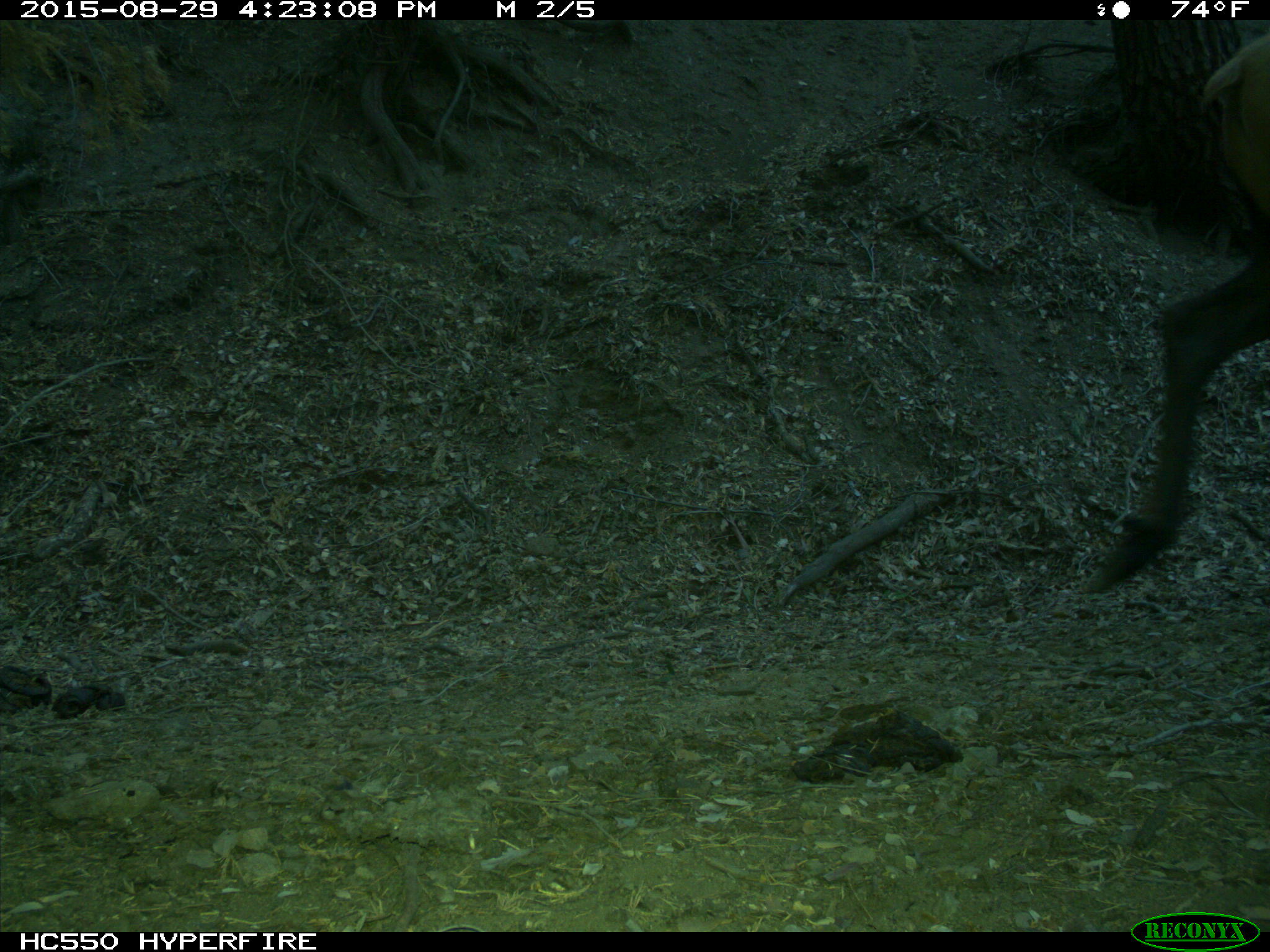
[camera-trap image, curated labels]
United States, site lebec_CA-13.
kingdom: Animalia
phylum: Chordata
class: Mammalia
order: Artiodactyla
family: Cervidae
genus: Cervus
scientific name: Cervus canadensis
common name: elk